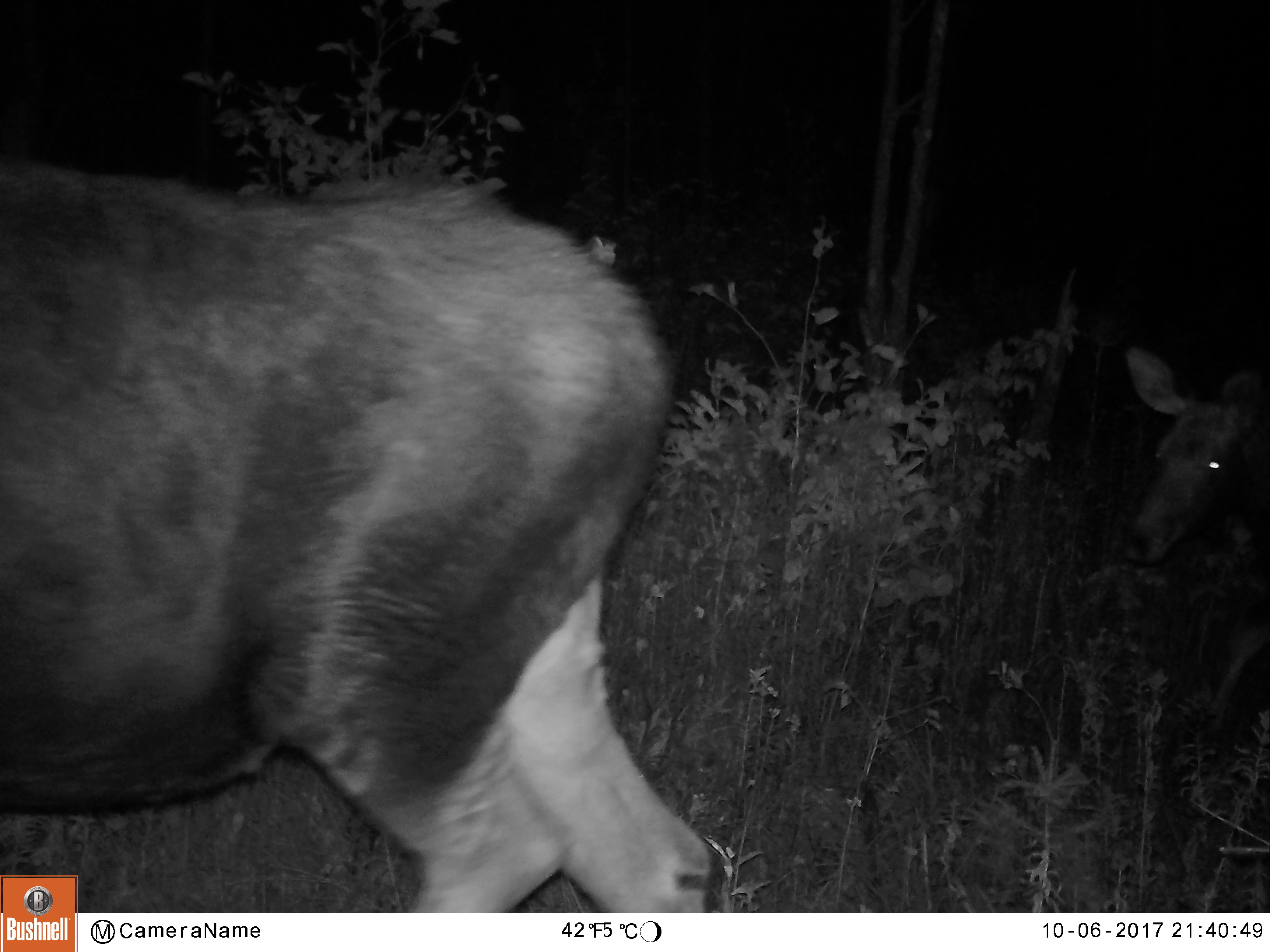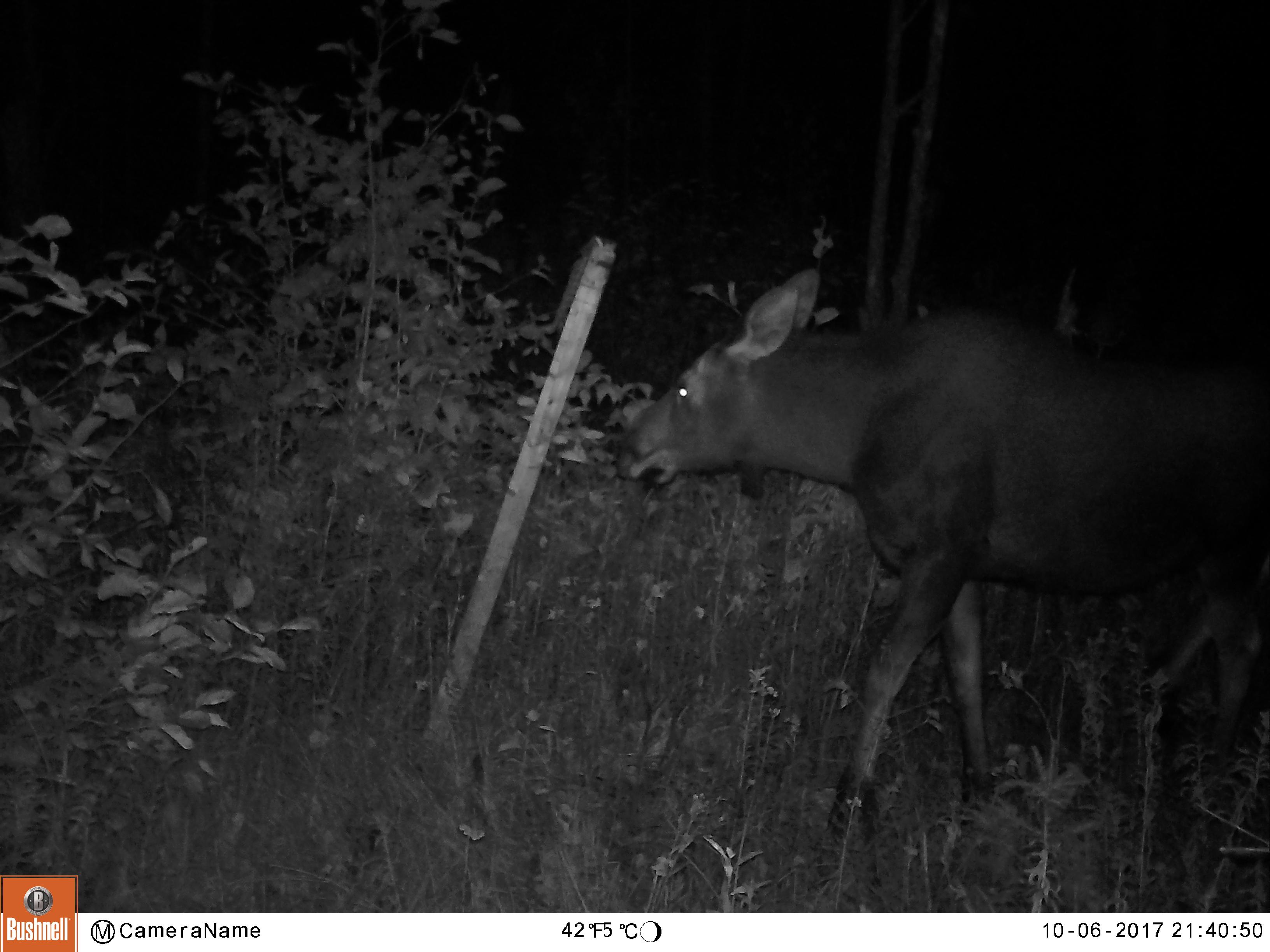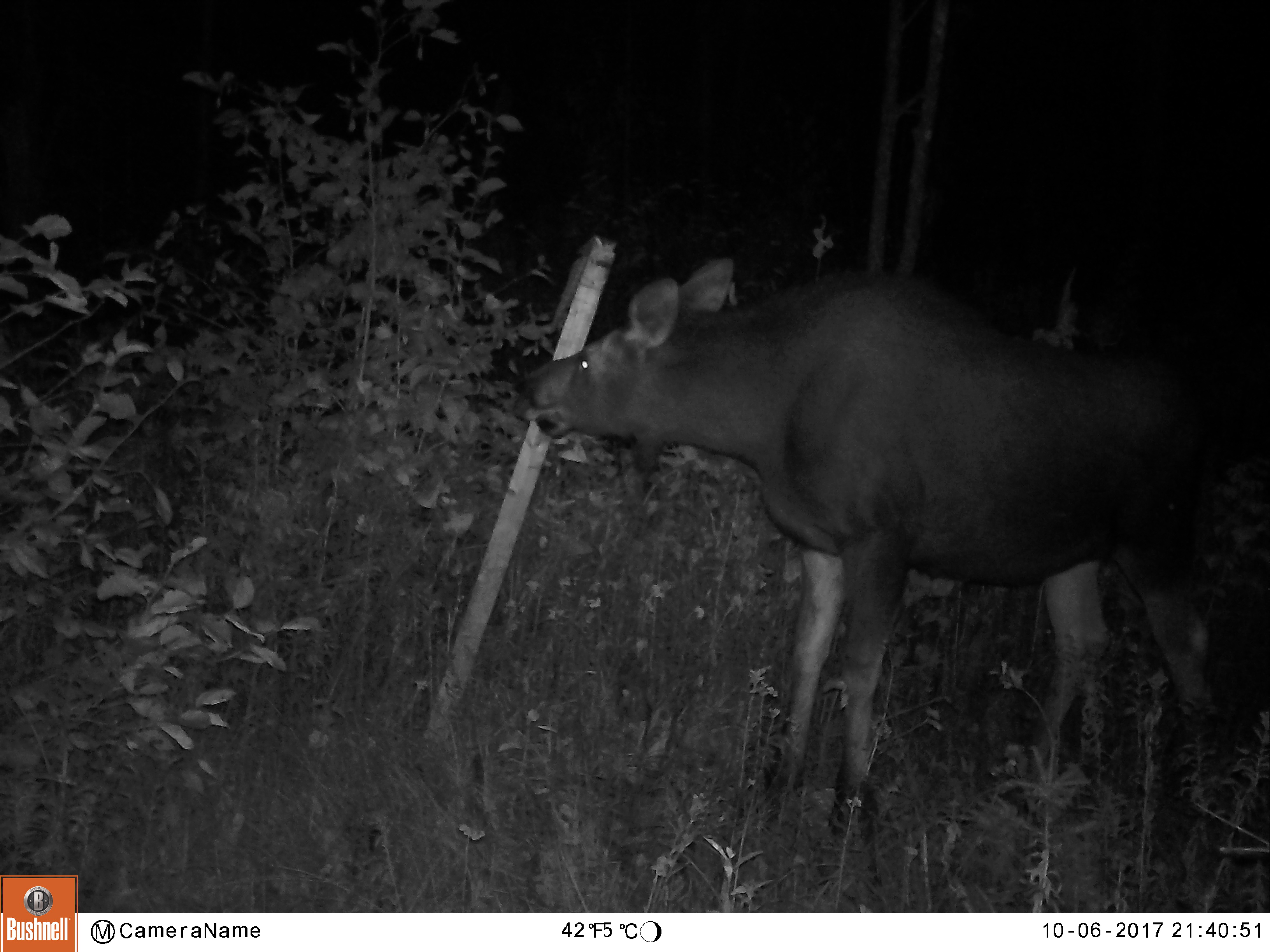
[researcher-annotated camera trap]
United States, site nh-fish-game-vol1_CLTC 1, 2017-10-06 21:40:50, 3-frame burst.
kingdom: Animalia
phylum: Chordata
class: Mammalia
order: Artiodactyla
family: Cervidae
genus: Alces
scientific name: Alces alces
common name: moose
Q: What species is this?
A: Moose (Alces alces).